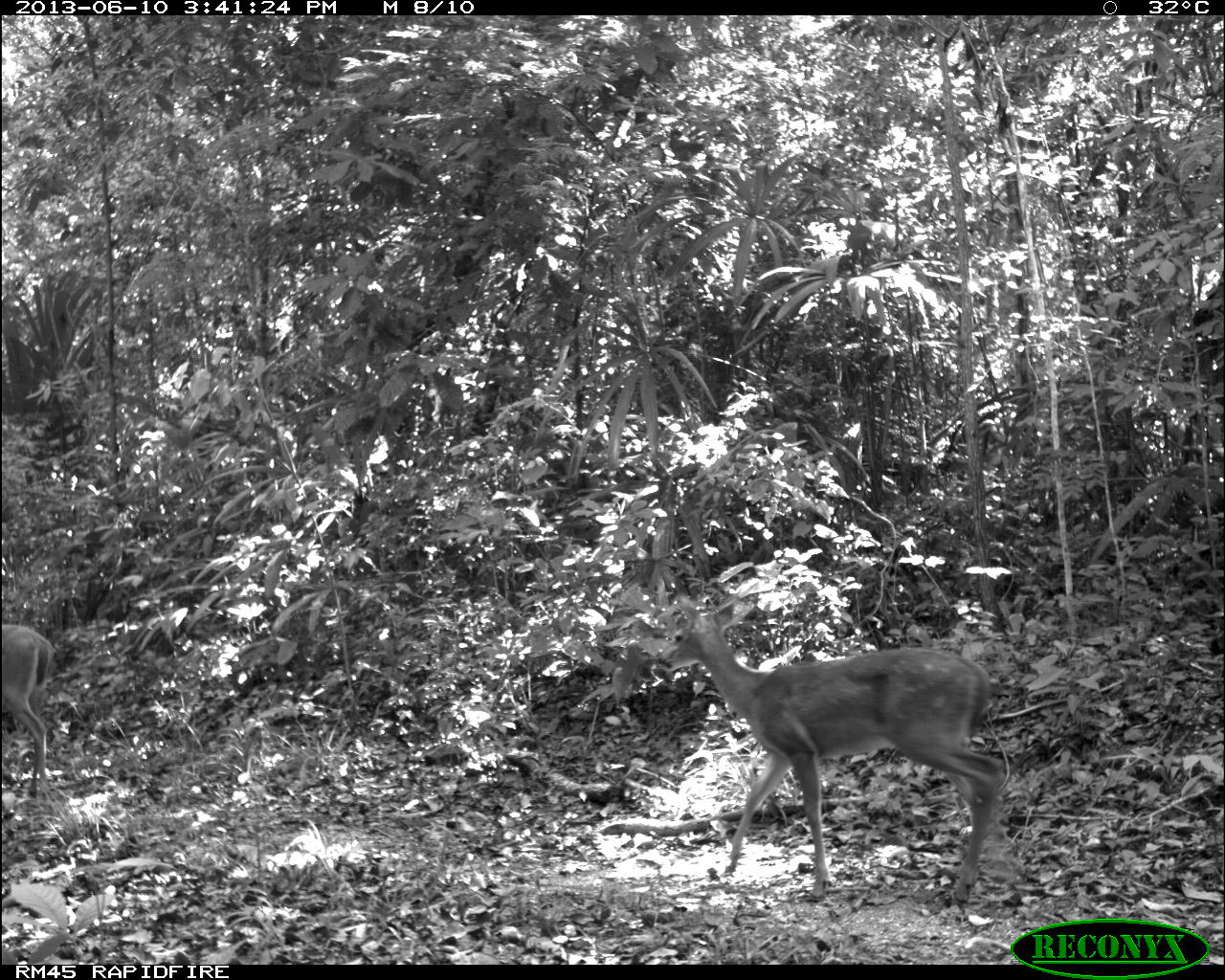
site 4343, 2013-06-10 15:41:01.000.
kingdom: Animalia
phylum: Chordata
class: Mammalia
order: Artiodactyla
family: Cervidae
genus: Odocoileus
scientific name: Odocoileus virginianus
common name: white-tailed deer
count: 1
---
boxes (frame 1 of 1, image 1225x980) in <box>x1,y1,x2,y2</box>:
odocoileus virginianus: <box>654,595,1022,906</box>; <box>0,622,55,802</box>